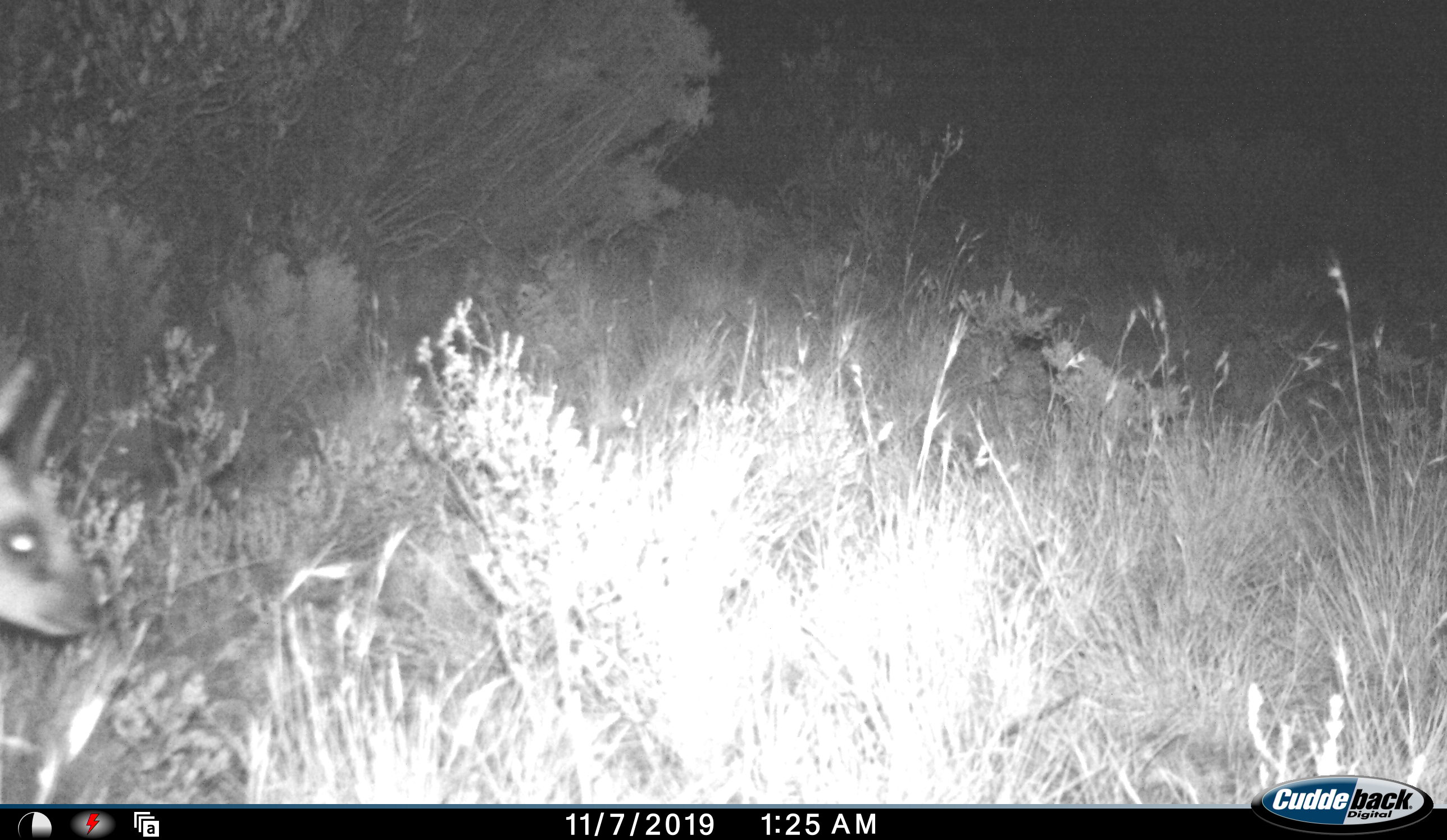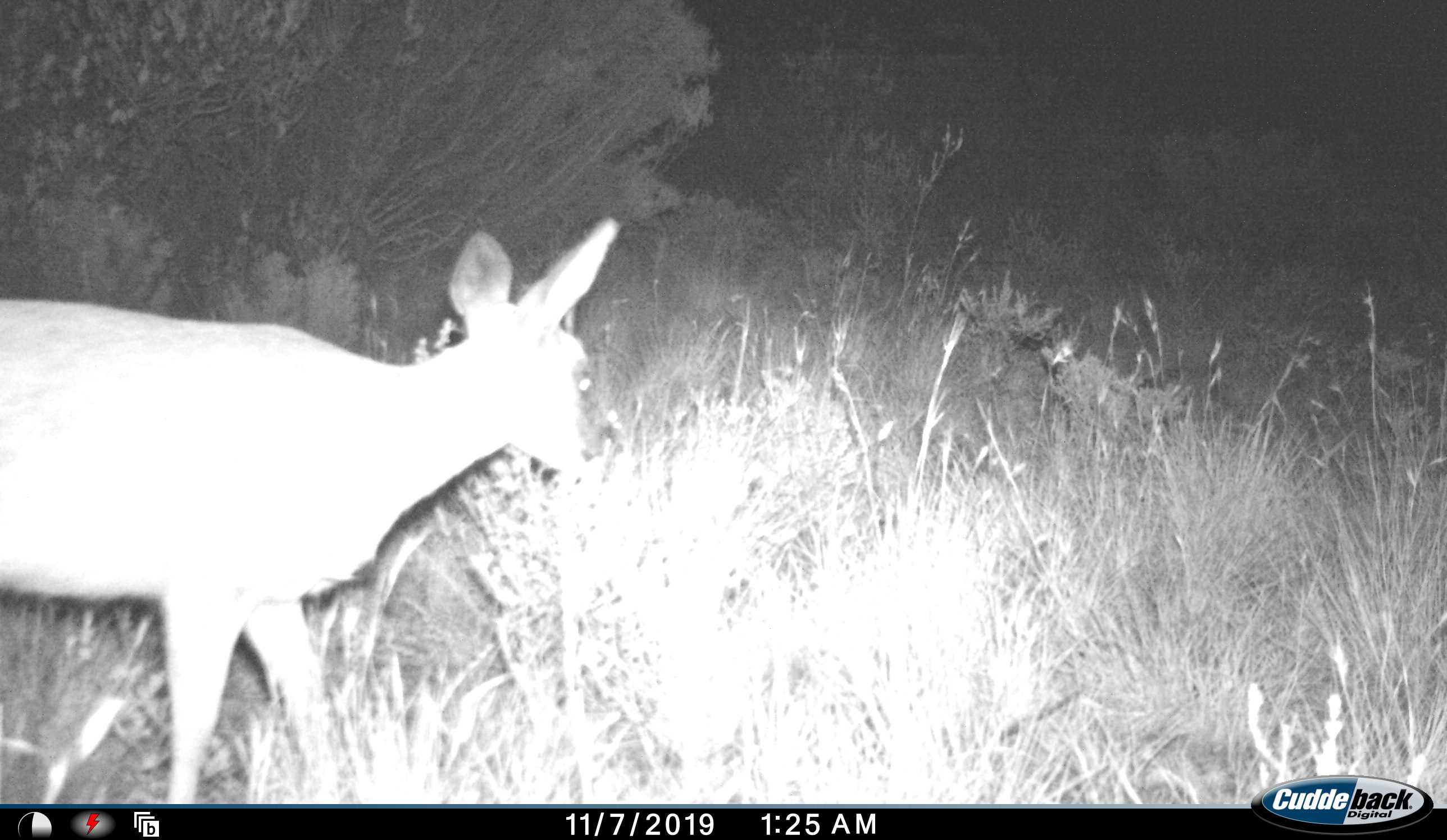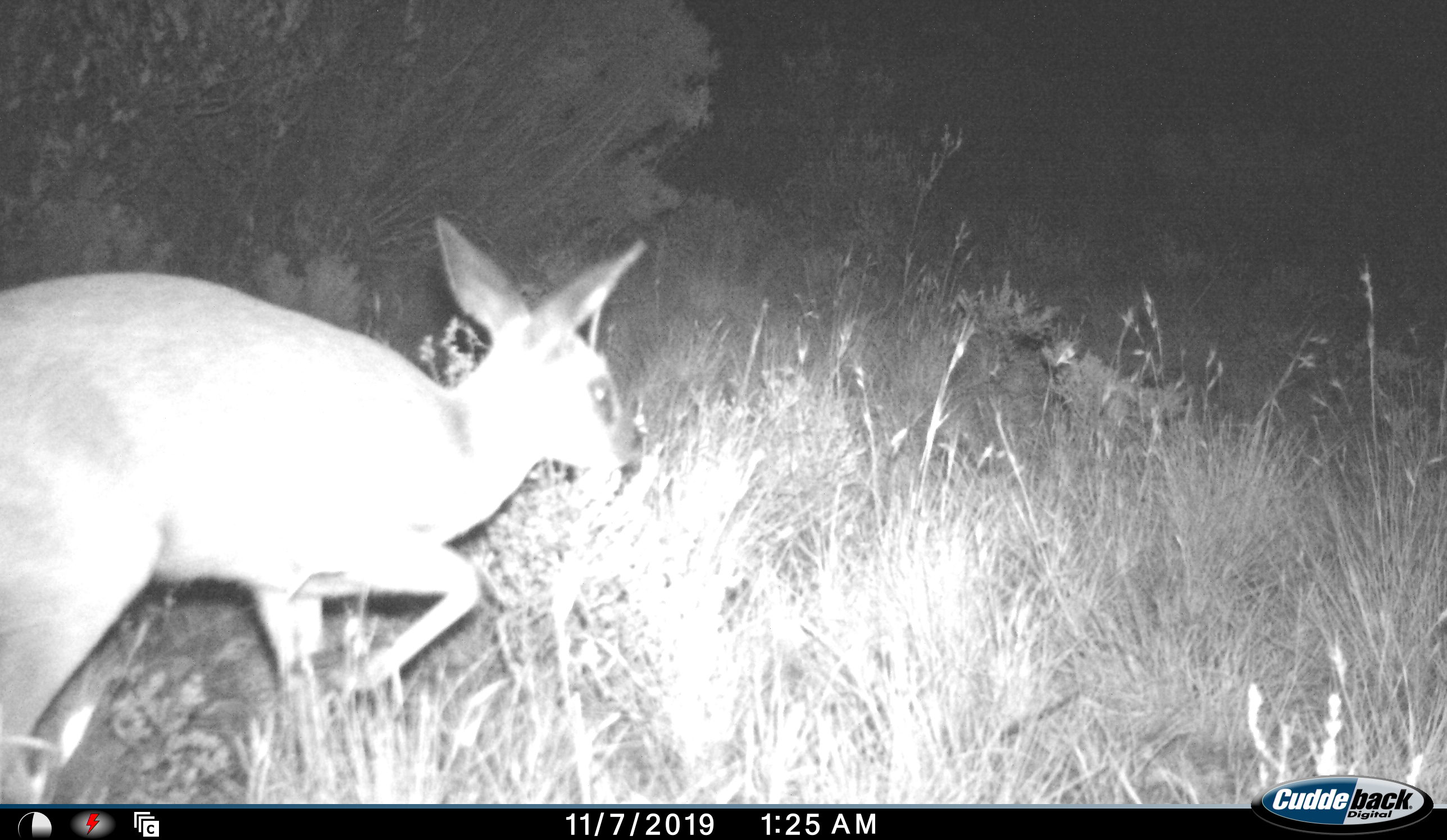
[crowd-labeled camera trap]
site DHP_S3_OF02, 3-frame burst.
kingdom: Animalia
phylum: Chordata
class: Mammalia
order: Artiodactyla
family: Bovidae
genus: Oreotragus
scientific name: Oreotragus oreotragus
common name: klipspringer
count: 1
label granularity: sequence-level